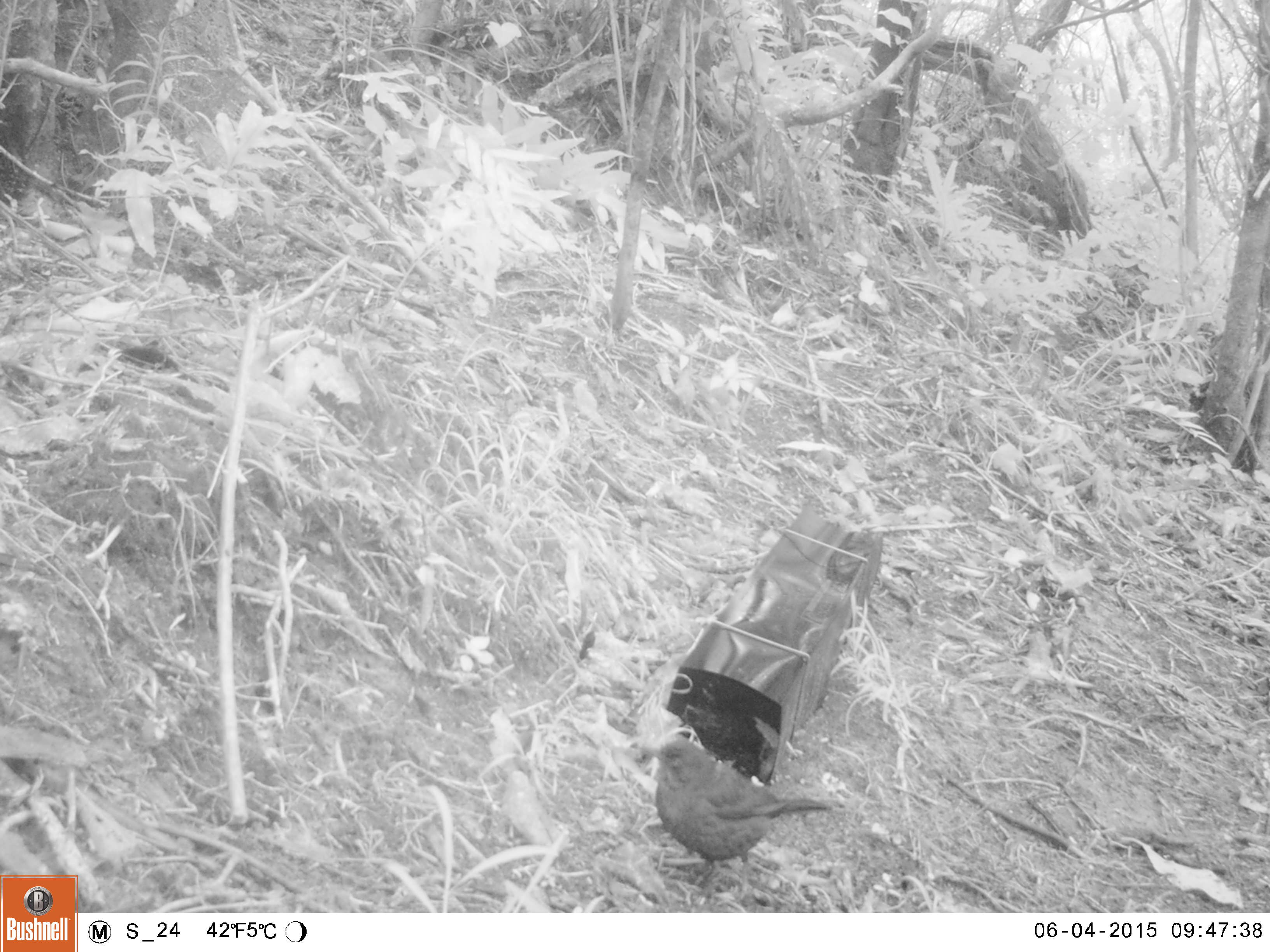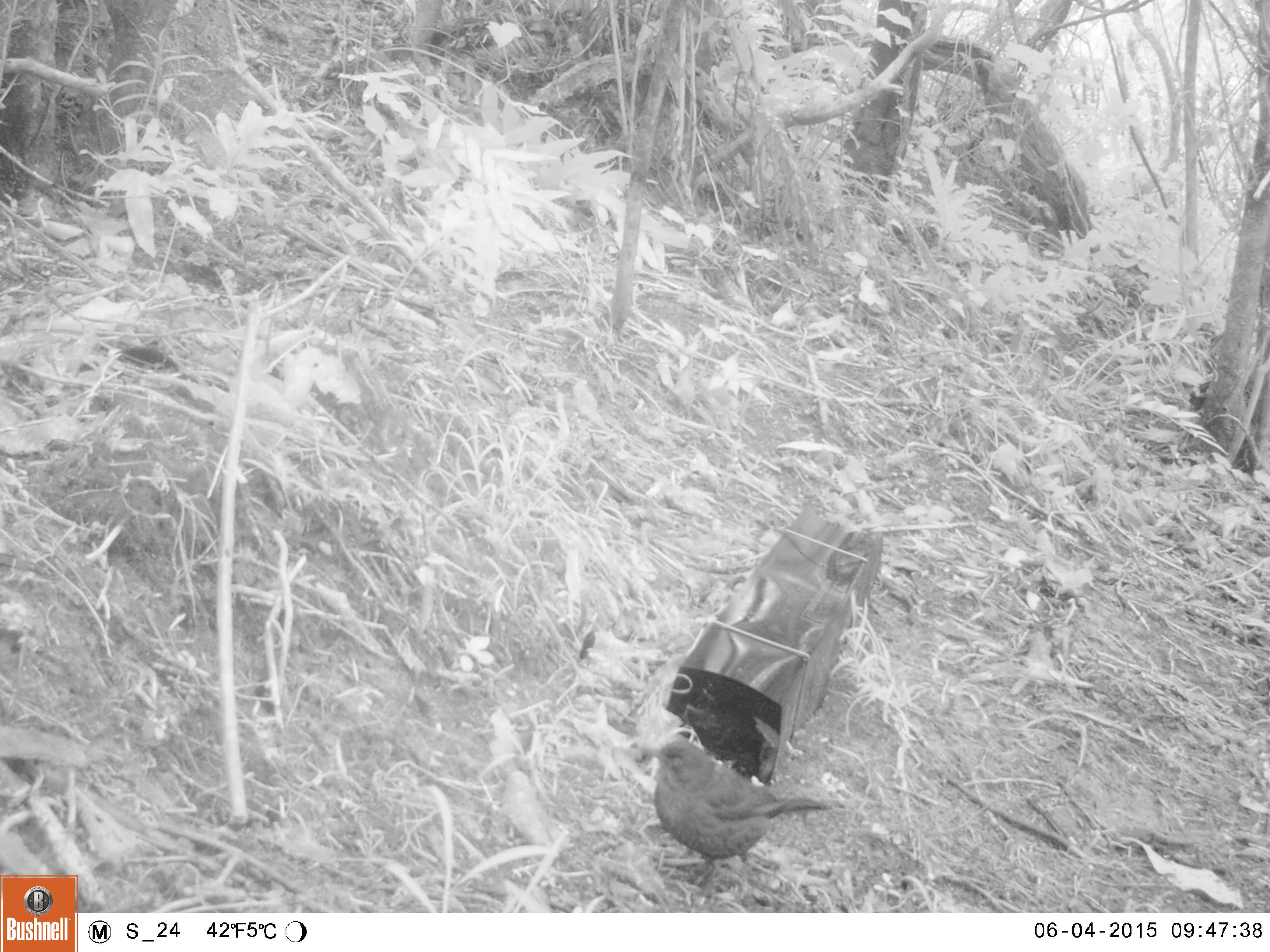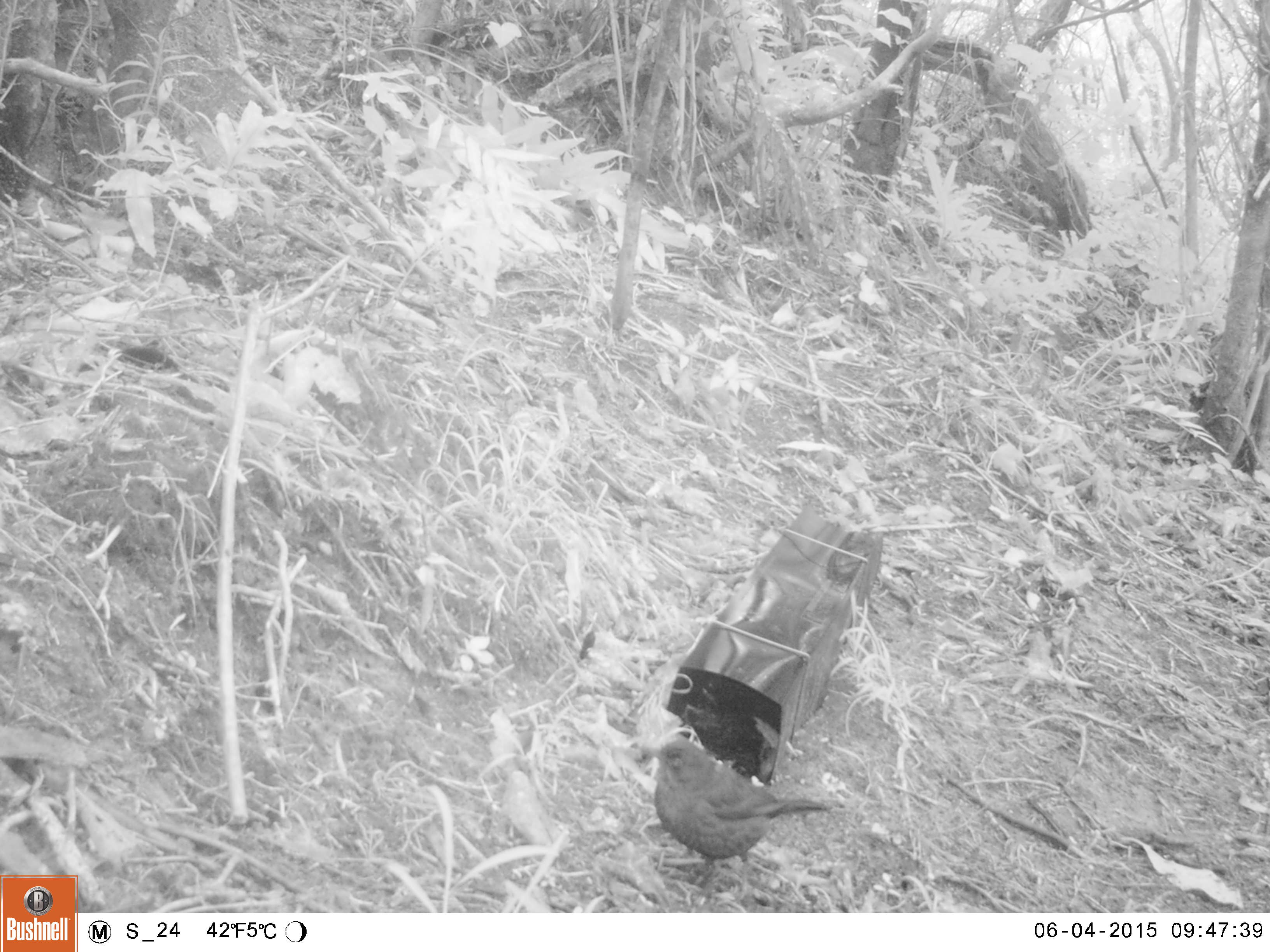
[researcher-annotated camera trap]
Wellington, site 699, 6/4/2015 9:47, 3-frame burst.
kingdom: Animalia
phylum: Chordata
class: Aves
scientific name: Aves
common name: bird